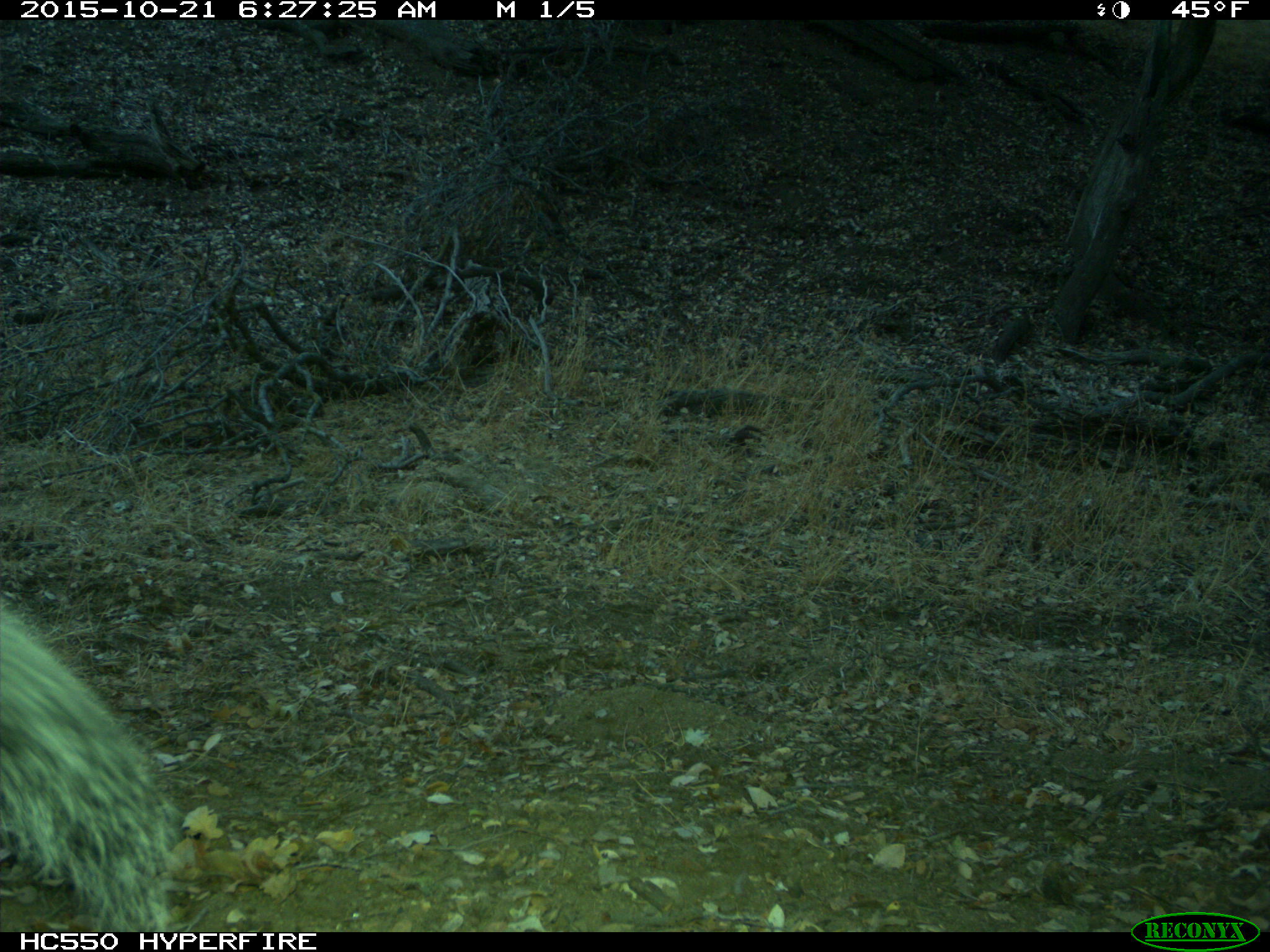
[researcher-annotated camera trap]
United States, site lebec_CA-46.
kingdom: Animalia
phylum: Chordata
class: Mammalia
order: Rodentia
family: Sciuridae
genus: Sciurus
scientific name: Sciurus carolinensis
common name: eastern gray squirrel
Sciurus carolinensis (eastern gray squirrel).